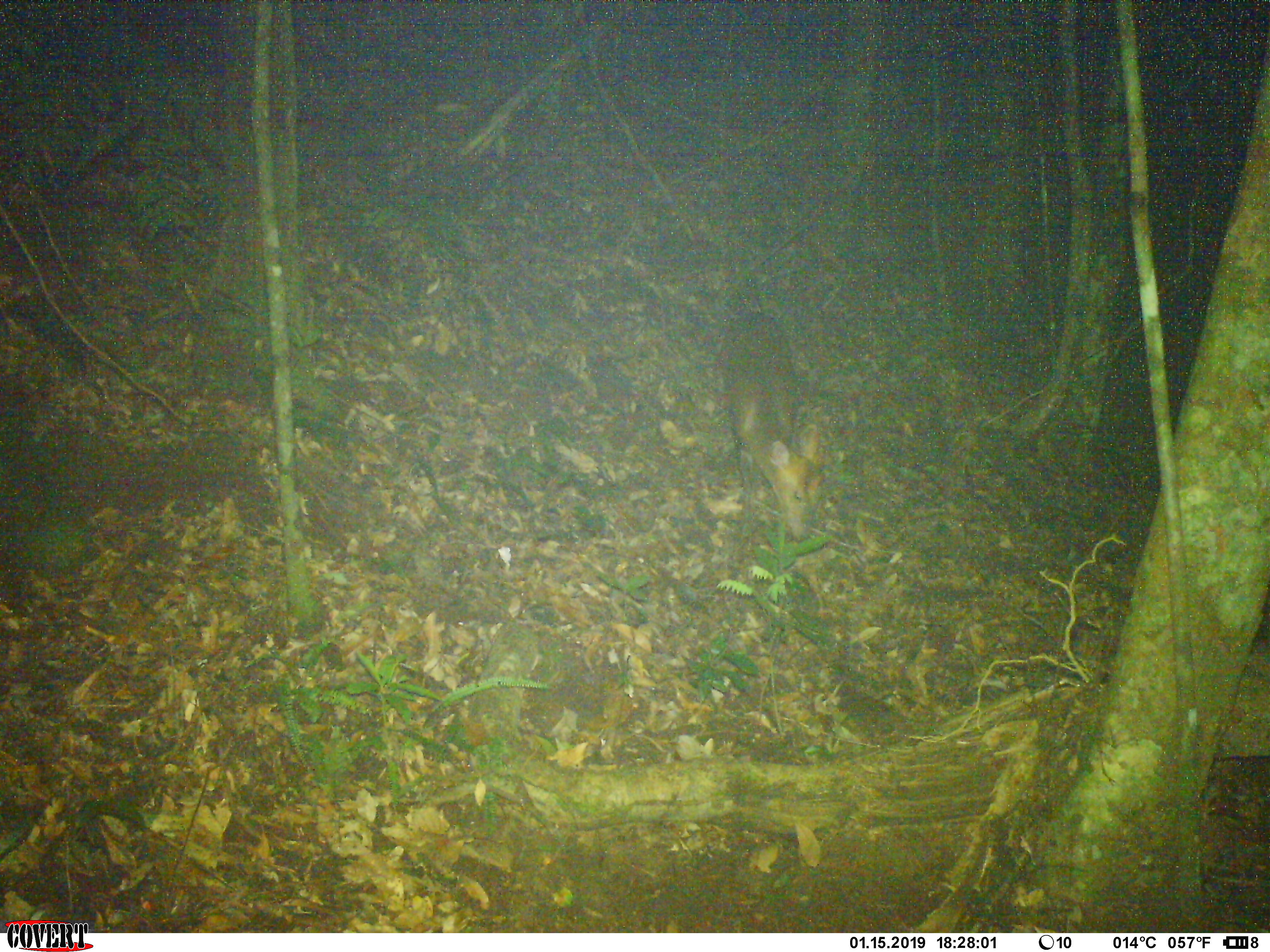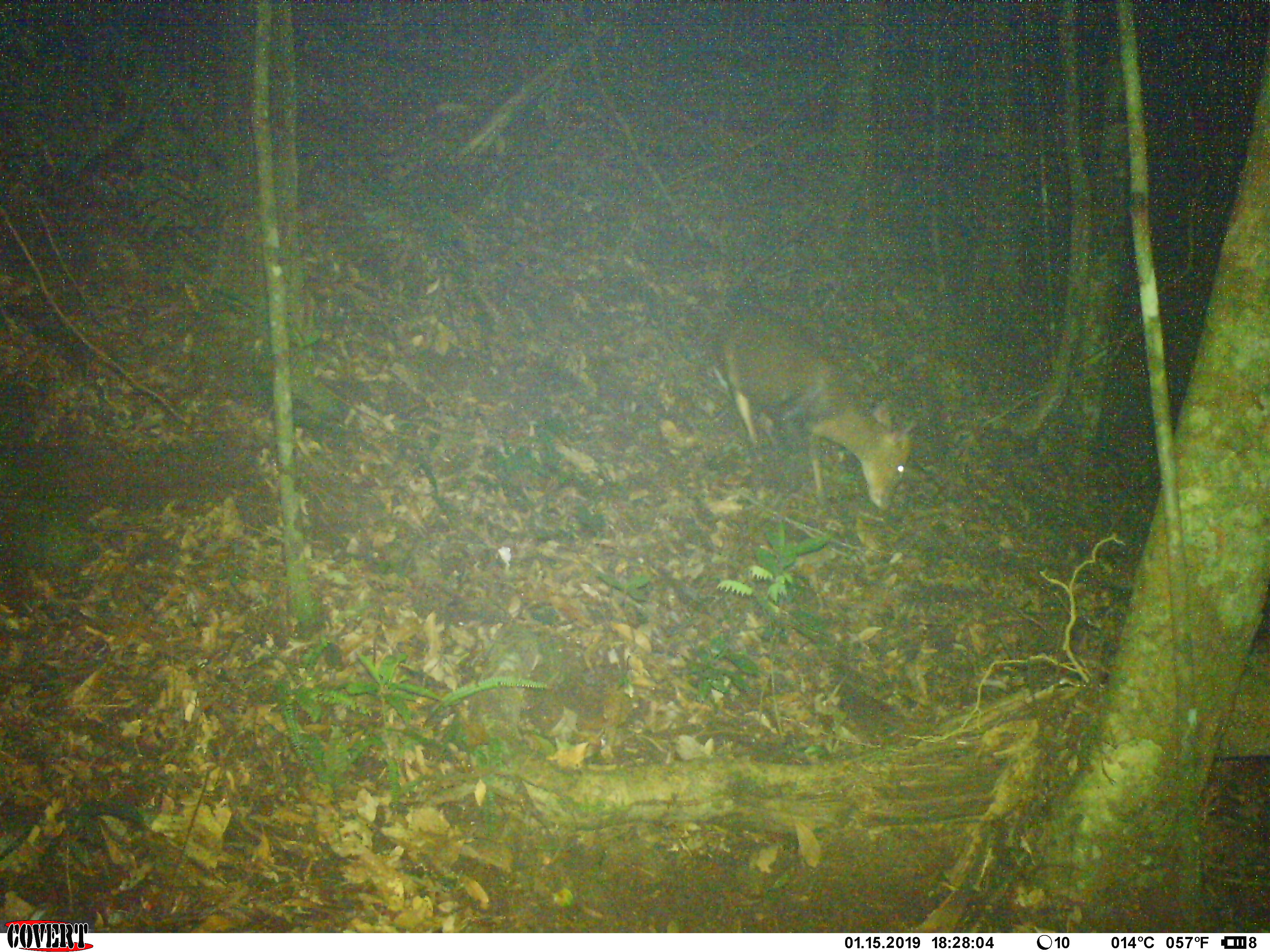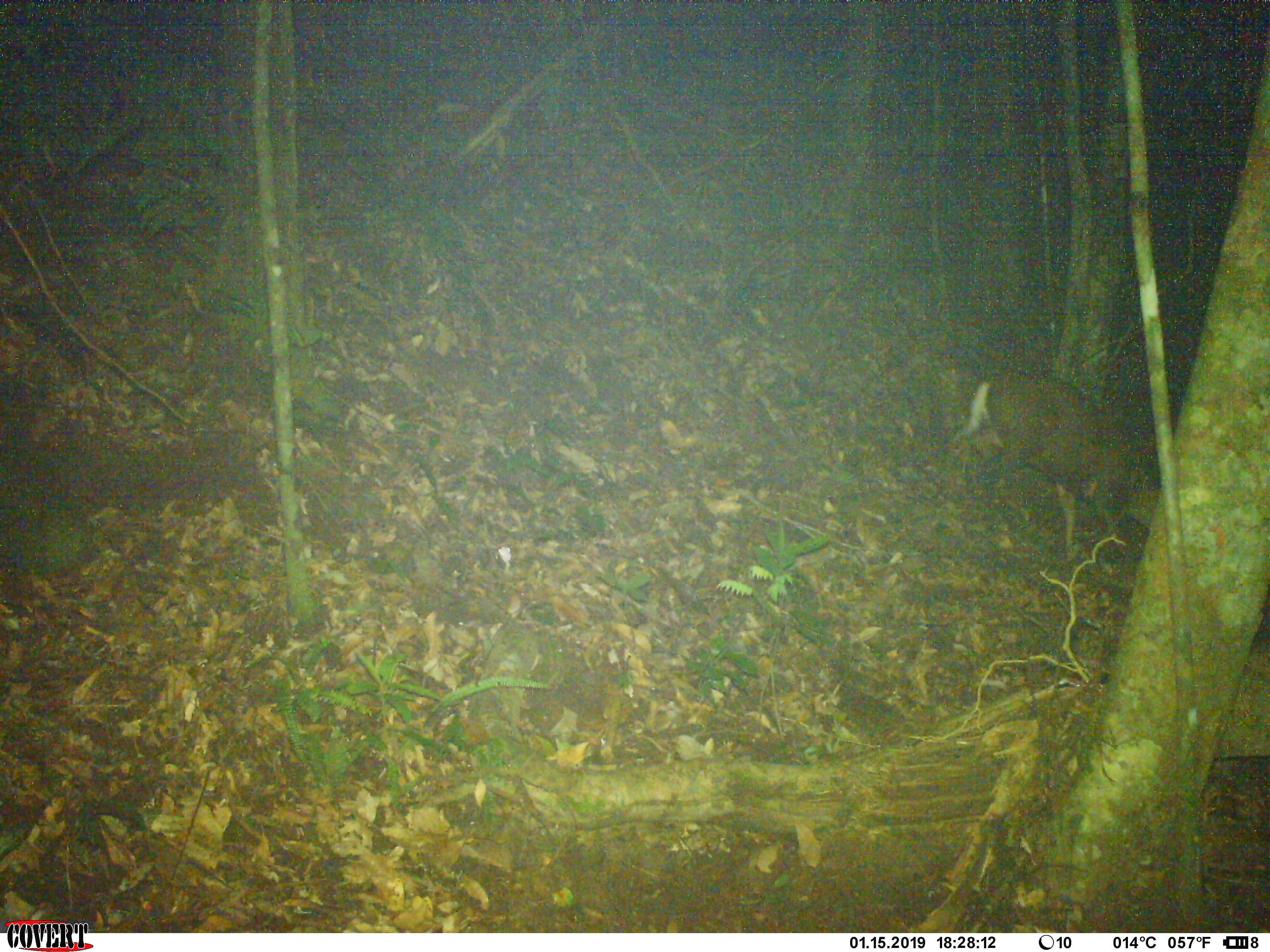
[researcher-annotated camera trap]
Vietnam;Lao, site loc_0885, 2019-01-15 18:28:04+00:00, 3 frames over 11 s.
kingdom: Animalia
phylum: Chordata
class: Mammalia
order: Artiodactyla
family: Cervidae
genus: Muntiacus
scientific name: Muntiacus rooseveltorum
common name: roosevelt's muntjac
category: roosevelts muntjac group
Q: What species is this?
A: Roosevelts muntjac group (roosevelt's muntjac) (Muntiacus rooseveltorum).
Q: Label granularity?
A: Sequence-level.